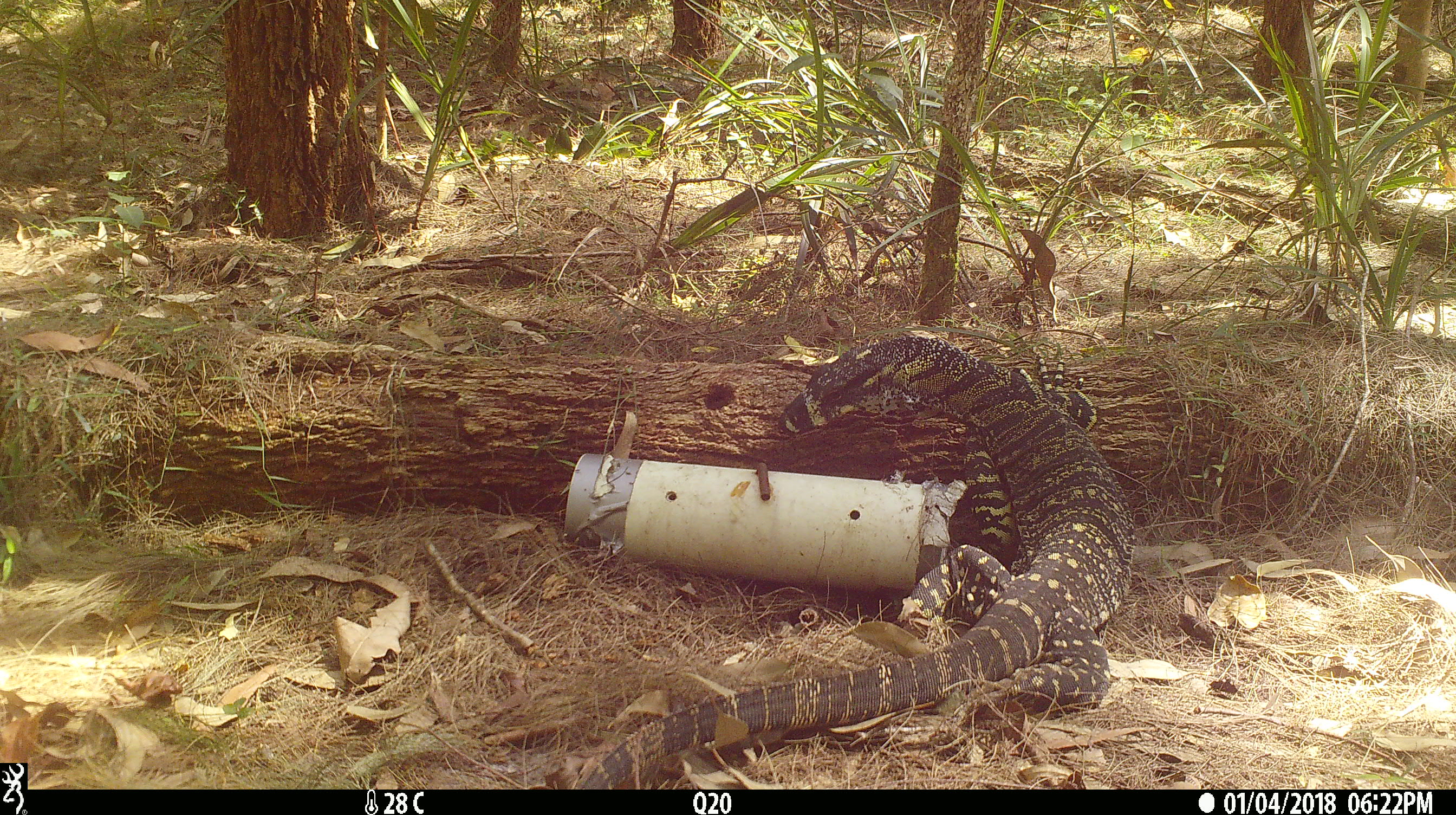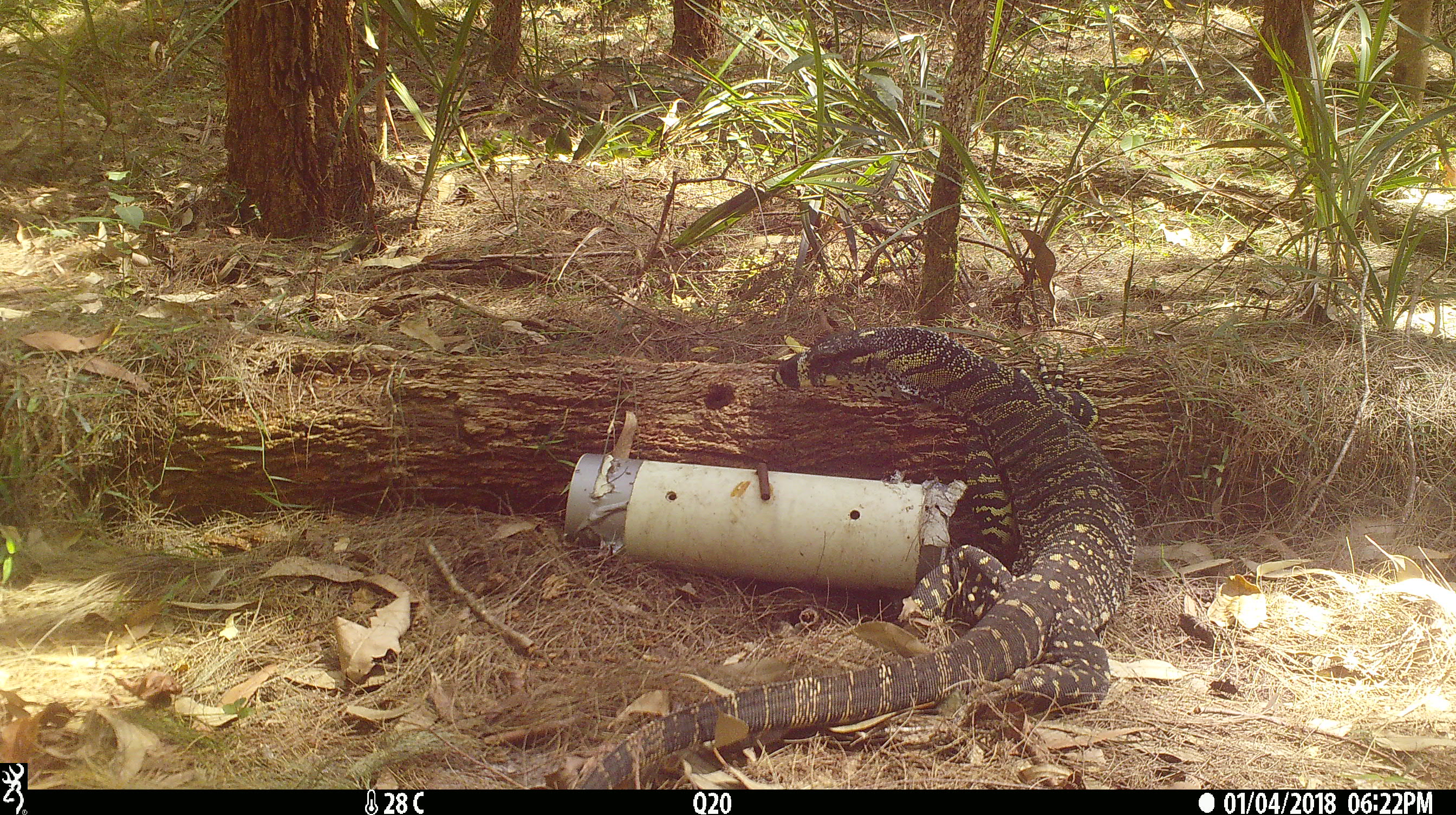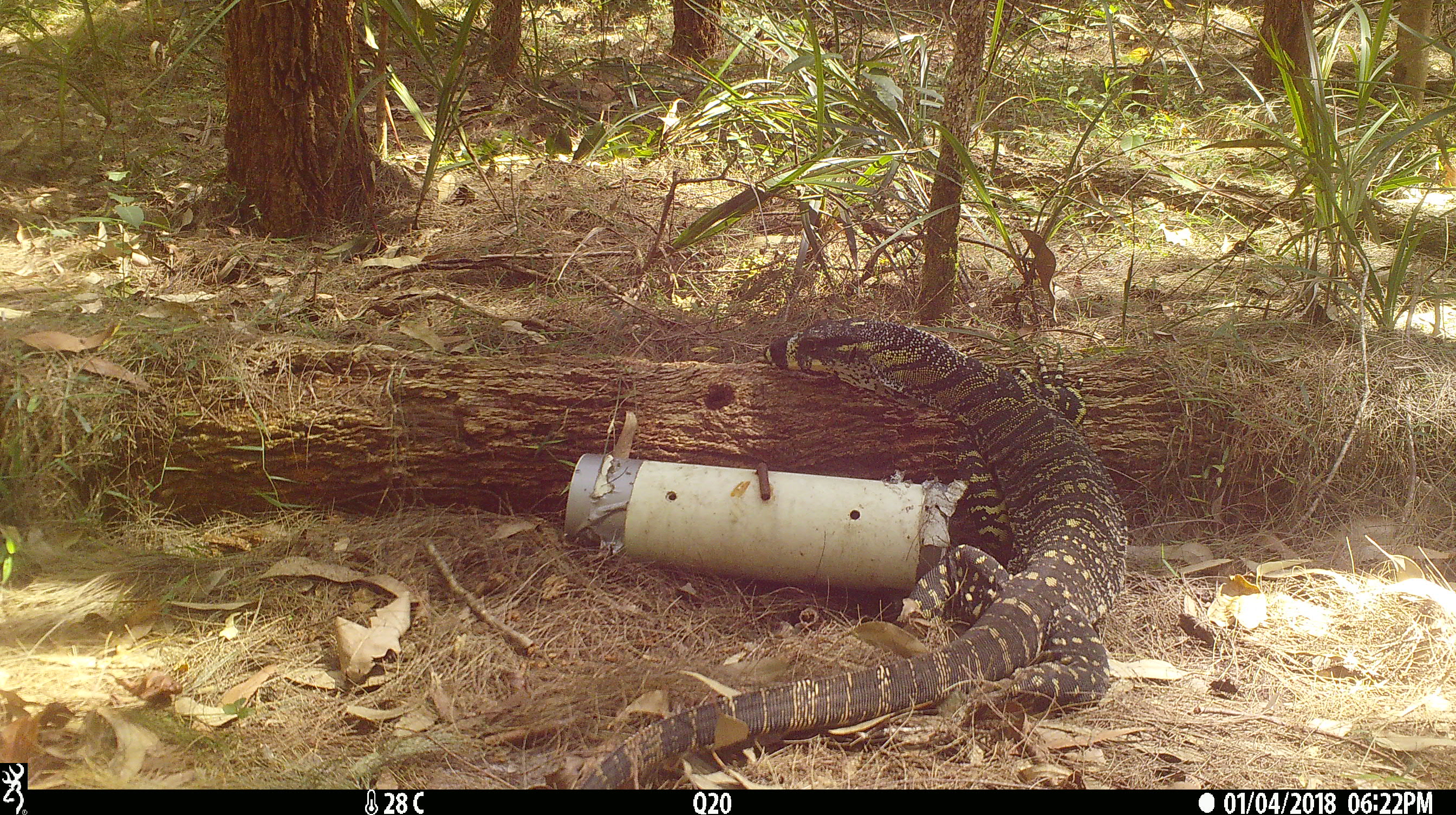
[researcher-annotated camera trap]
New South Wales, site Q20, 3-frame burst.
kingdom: Animalia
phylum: Chordata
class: Reptilia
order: Squamata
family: Varanidae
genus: Varanus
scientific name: Varanus varius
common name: lace monitor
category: goanna